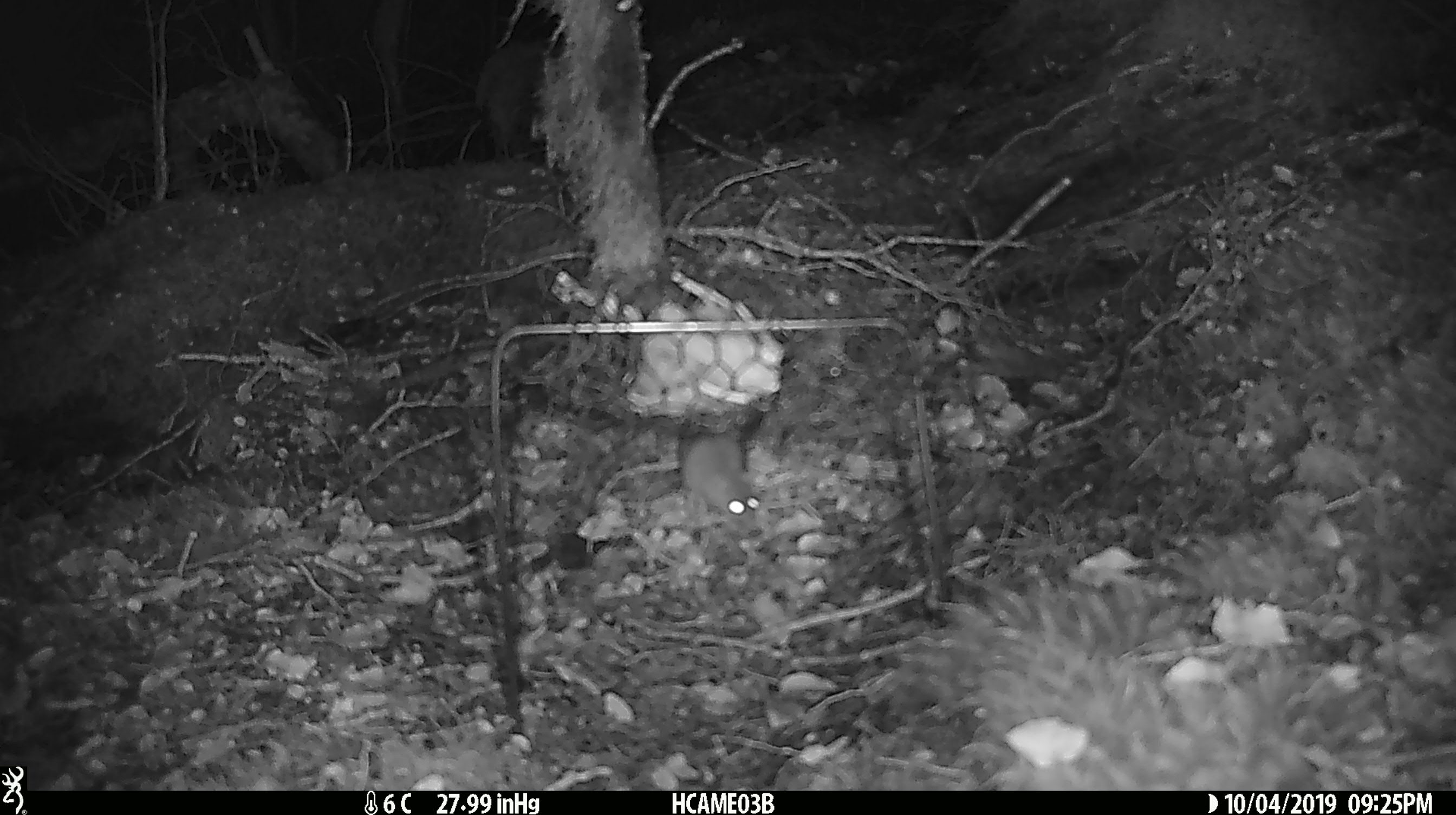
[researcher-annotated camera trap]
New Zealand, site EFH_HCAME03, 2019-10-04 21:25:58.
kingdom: Animalia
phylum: Chordata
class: Mammalia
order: Rodentia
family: Muridae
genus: Mus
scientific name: Mus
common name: mouse